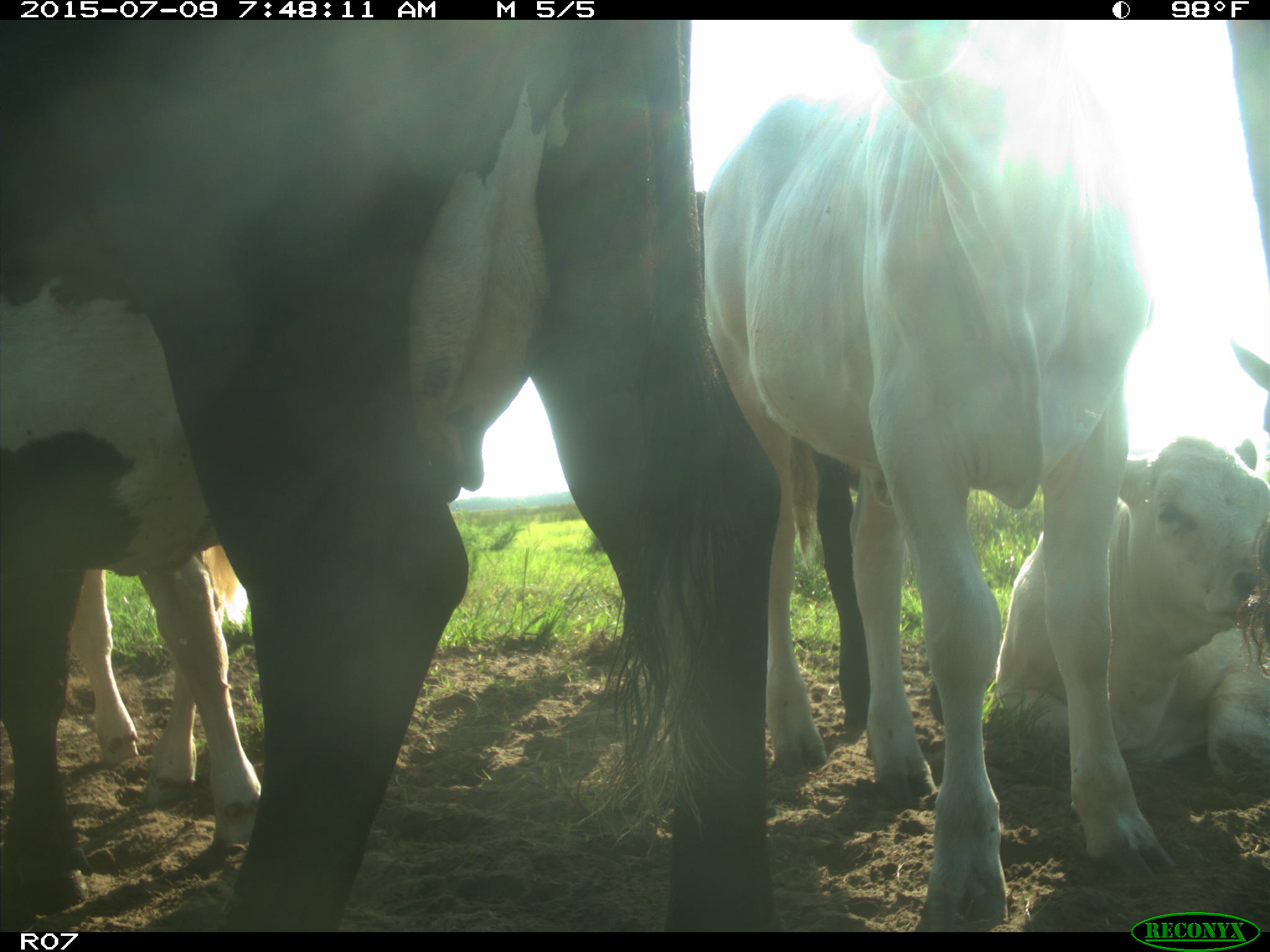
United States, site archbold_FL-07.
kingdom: Animalia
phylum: Chordata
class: Mammalia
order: Artiodactyla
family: Bovidae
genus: Bos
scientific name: Bos taurus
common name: domestic cow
Bos taurus (domestic cow).